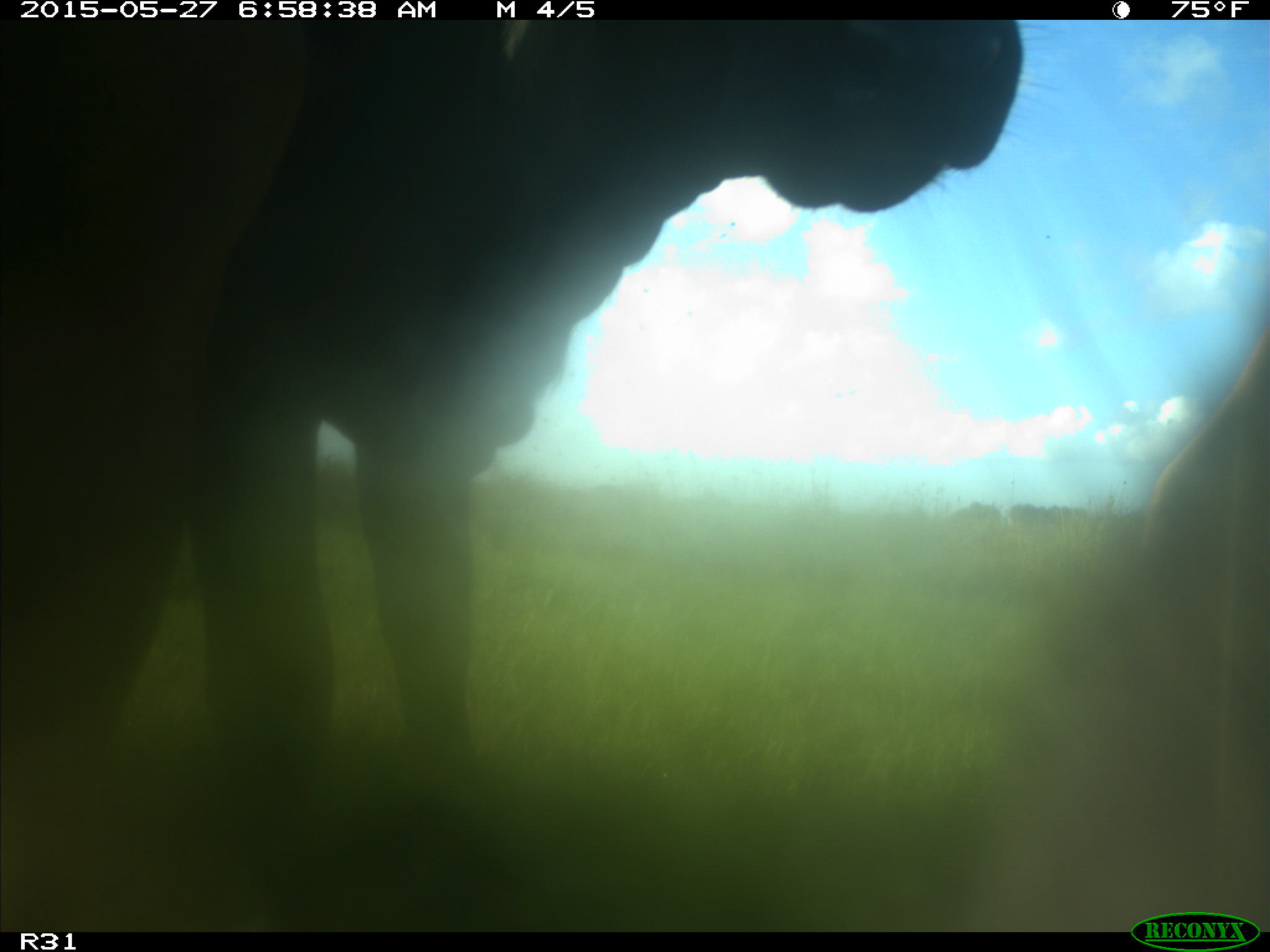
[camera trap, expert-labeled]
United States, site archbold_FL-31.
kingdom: Animalia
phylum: Chordata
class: Mammalia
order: Artiodactyla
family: Bovidae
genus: Bos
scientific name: Bos taurus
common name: domestic cow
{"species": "Bos taurus (domestic cow)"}